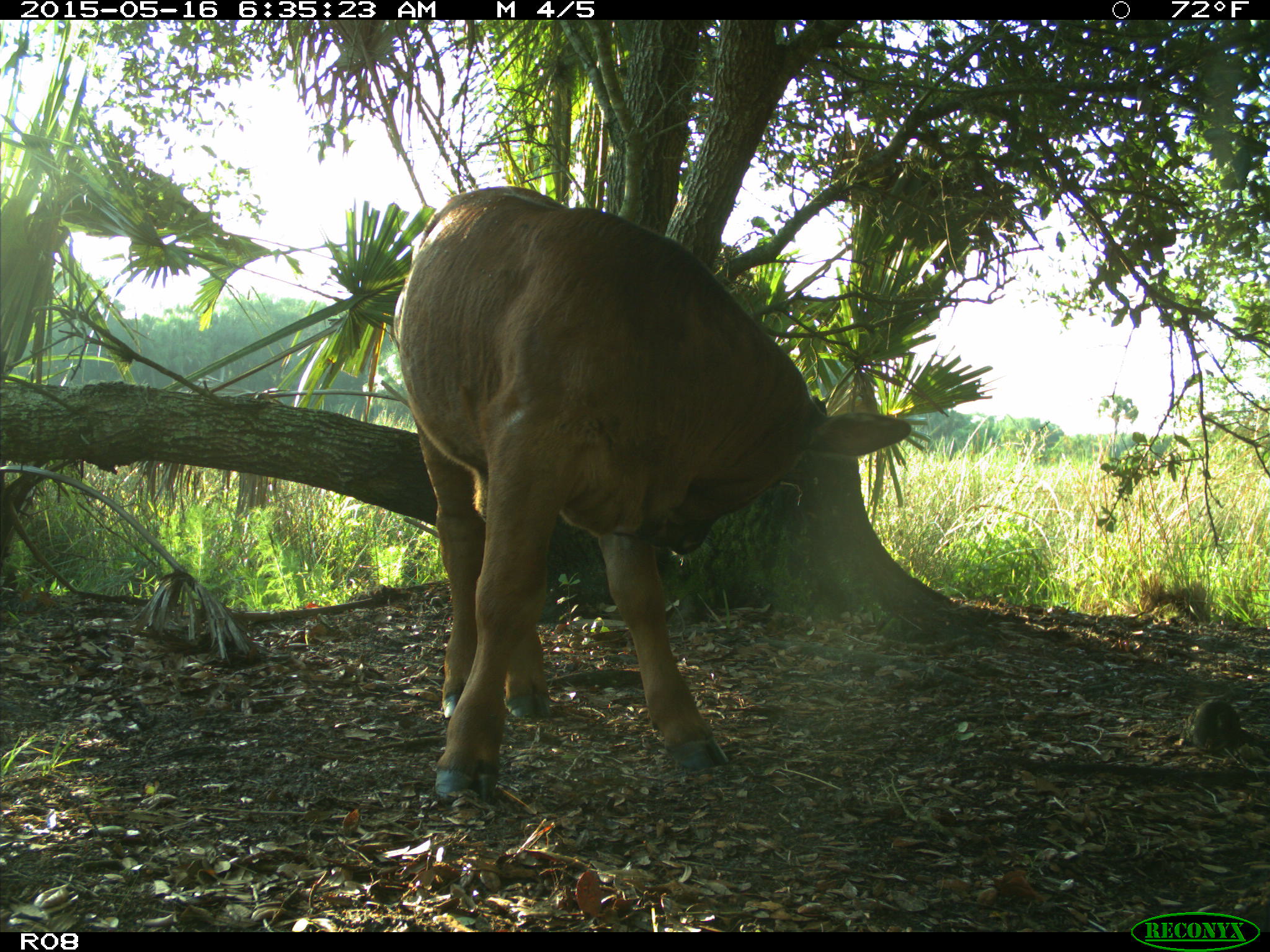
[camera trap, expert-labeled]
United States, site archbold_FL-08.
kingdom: Animalia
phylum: Chordata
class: Mammalia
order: Artiodactyla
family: Bovidae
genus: Bos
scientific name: Bos taurus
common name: domestic cow